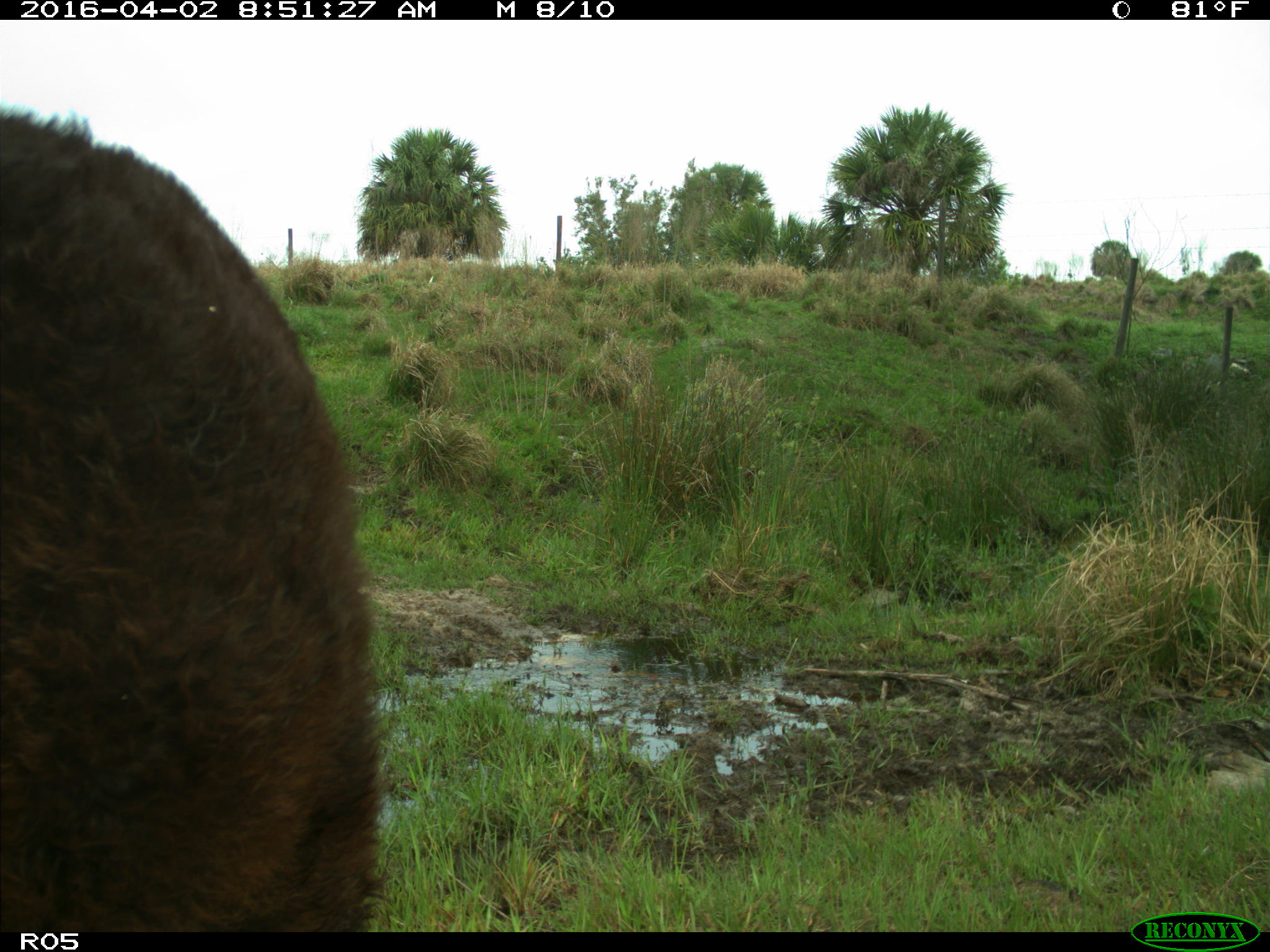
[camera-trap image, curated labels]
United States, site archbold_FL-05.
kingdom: Animalia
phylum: Chordata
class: Mammalia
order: Artiodactyla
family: Bovidae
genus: Bos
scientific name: Bos taurus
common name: domestic cow